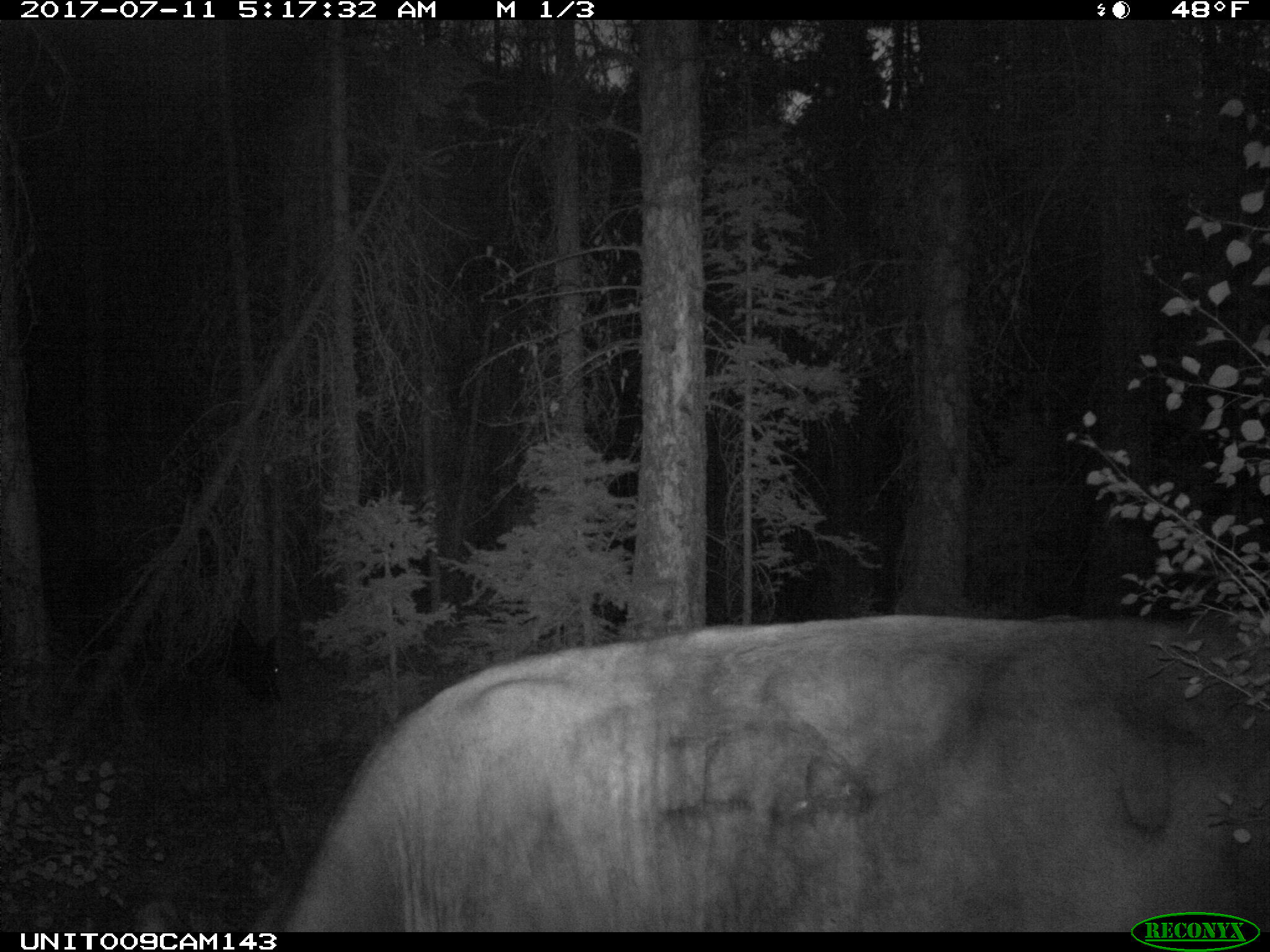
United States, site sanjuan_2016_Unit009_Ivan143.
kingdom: Animalia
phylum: Chordata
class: Mammalia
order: Artiodactyla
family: Bovidae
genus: Bos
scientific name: Bos taurus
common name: domestic cow